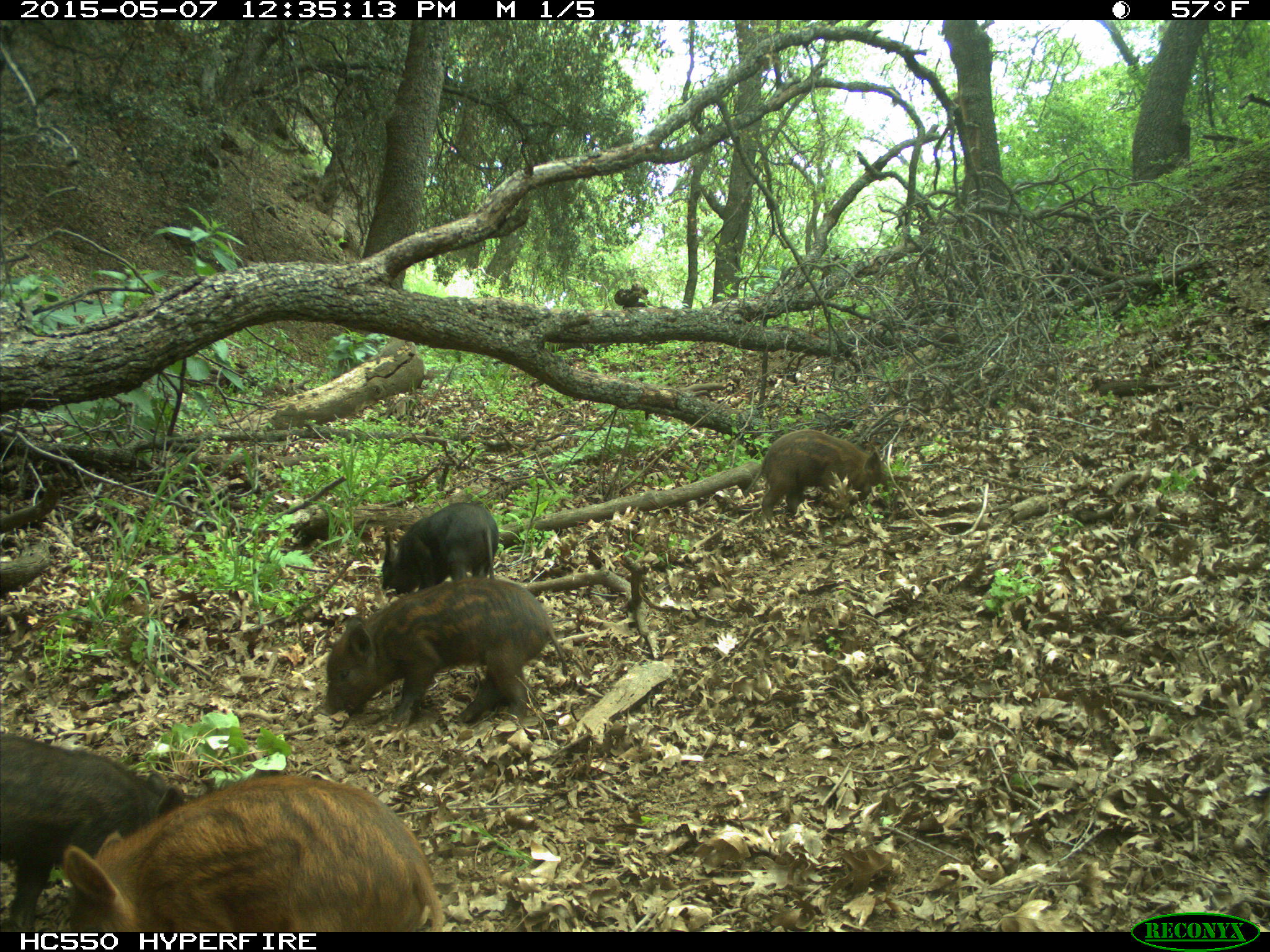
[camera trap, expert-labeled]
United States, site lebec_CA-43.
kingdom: Animalia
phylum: Chordata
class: Mammalia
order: Artiodactyla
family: Suidae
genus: Sus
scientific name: Sus scrofa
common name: wild boar